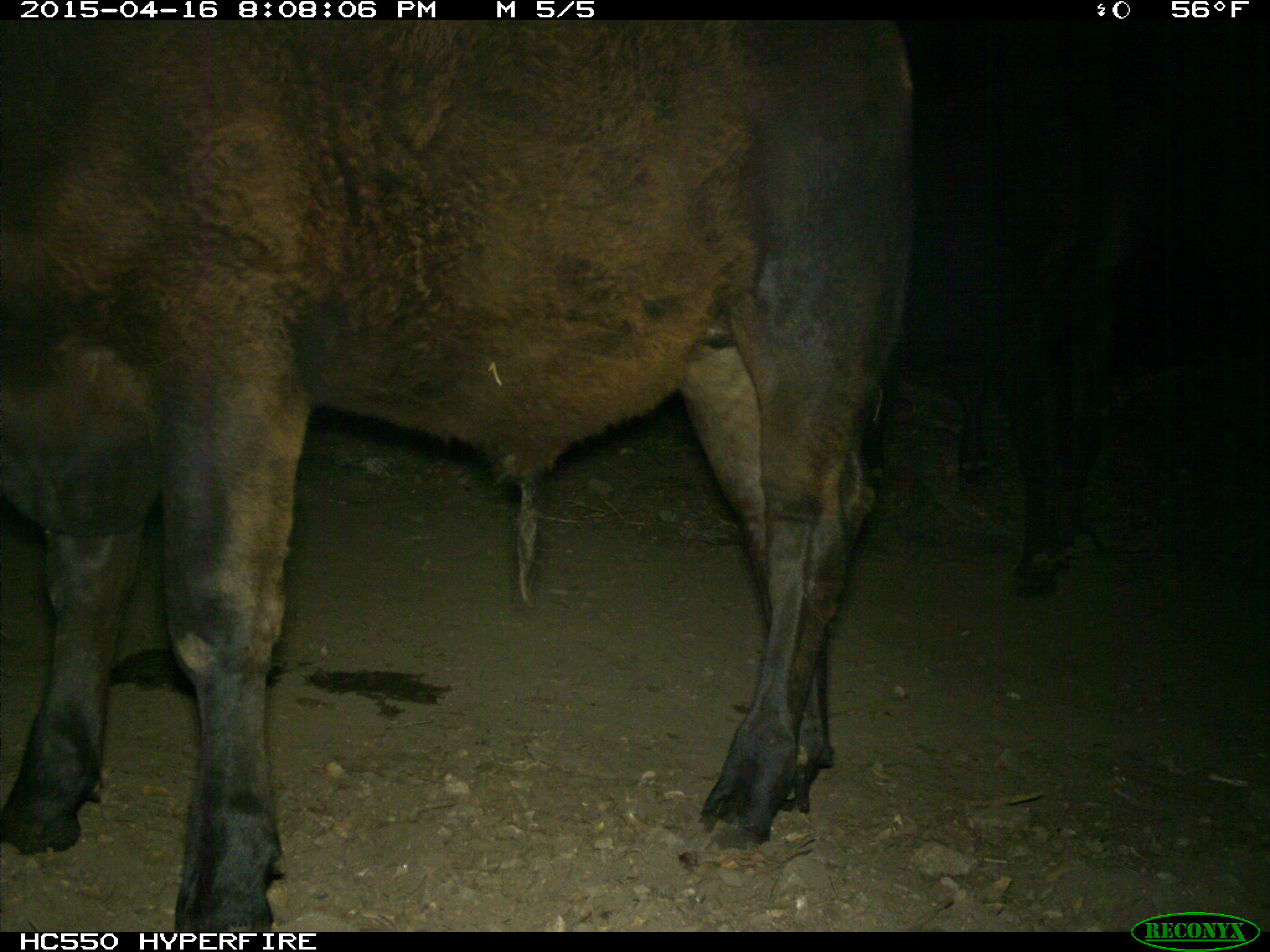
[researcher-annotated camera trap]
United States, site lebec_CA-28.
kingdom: Animalia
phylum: Chordata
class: Mammalia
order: Artiodactyla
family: Bovidae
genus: Bos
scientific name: Bos taurus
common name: domestic cow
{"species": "Bos taurus (domestic cow)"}